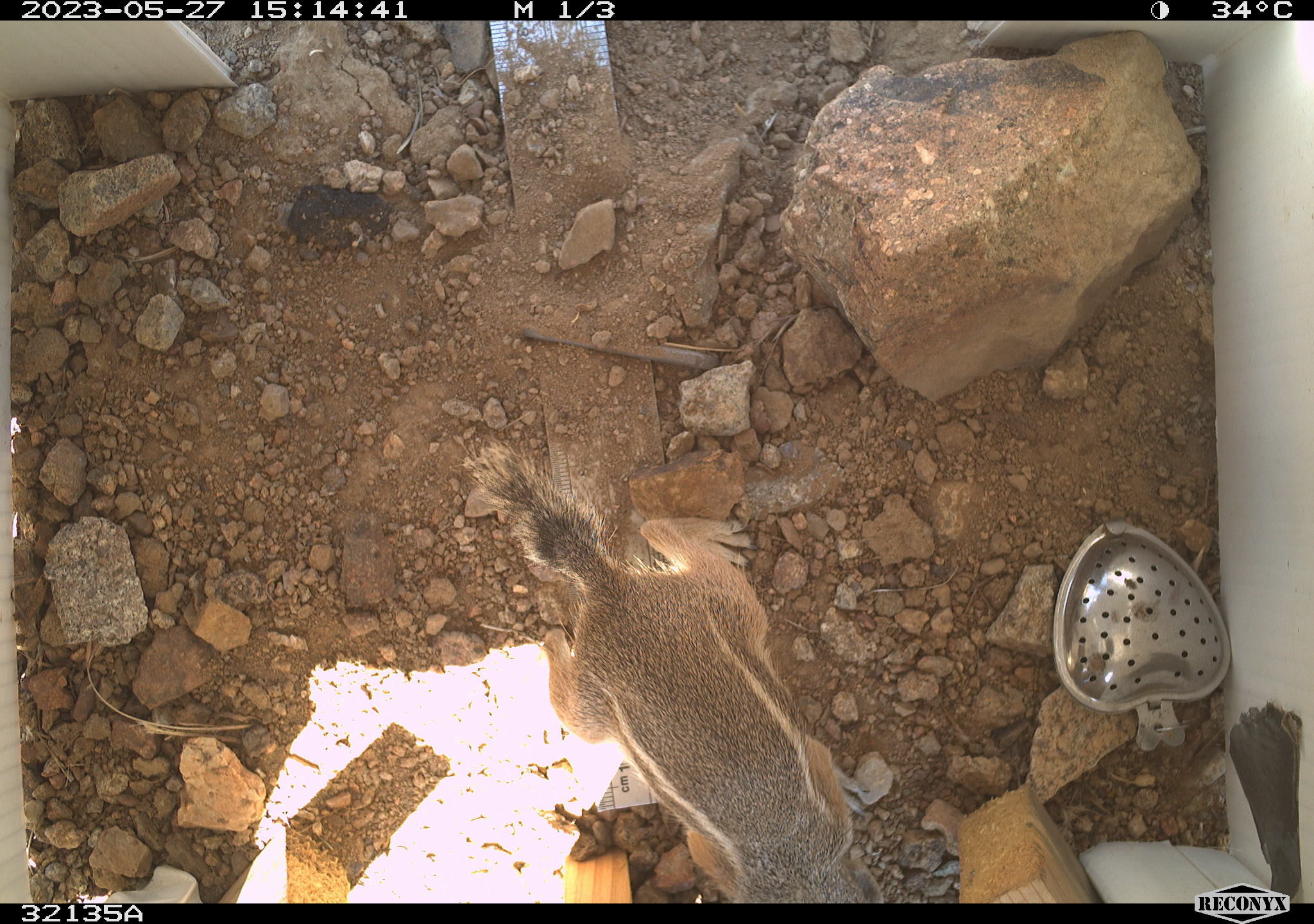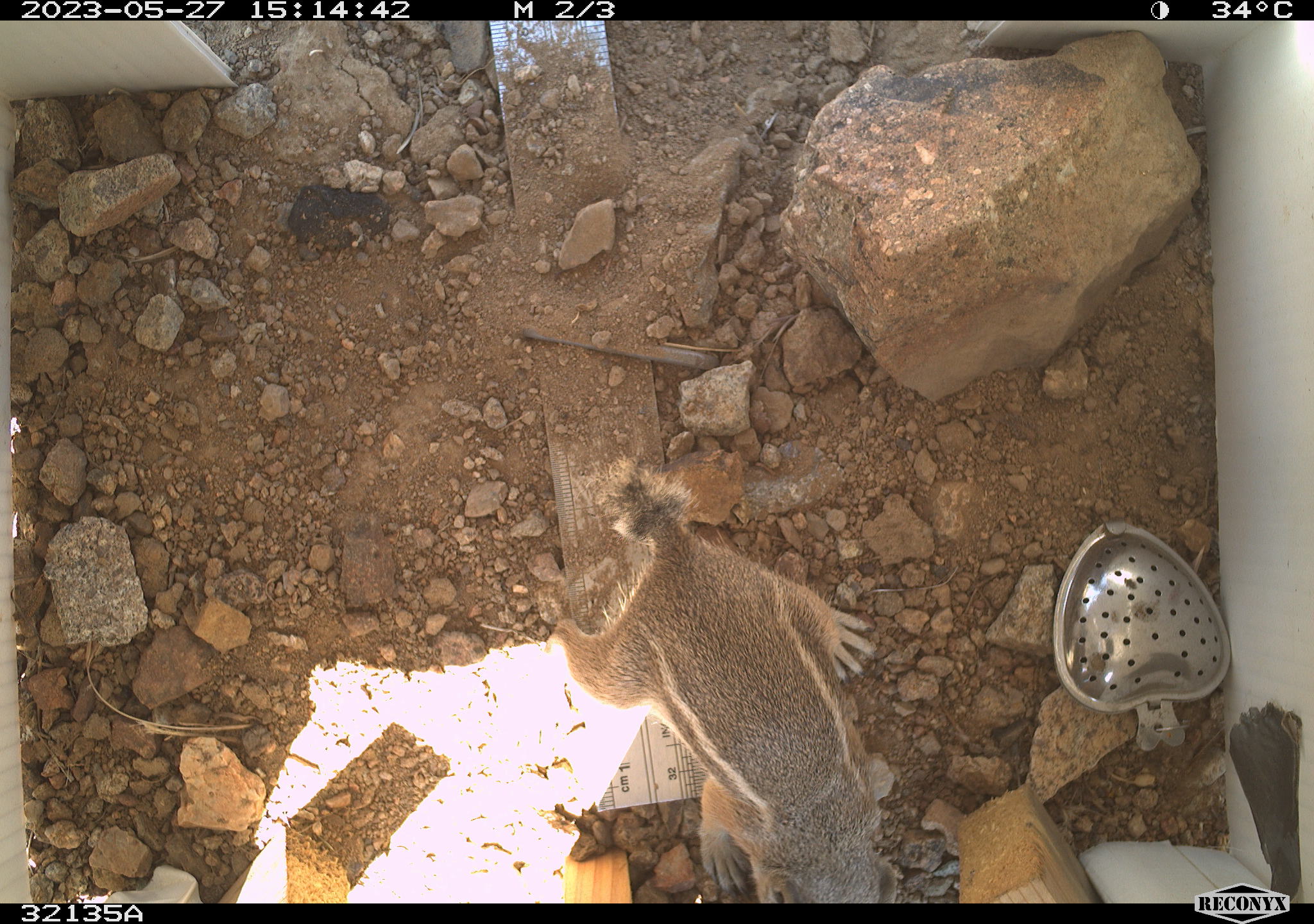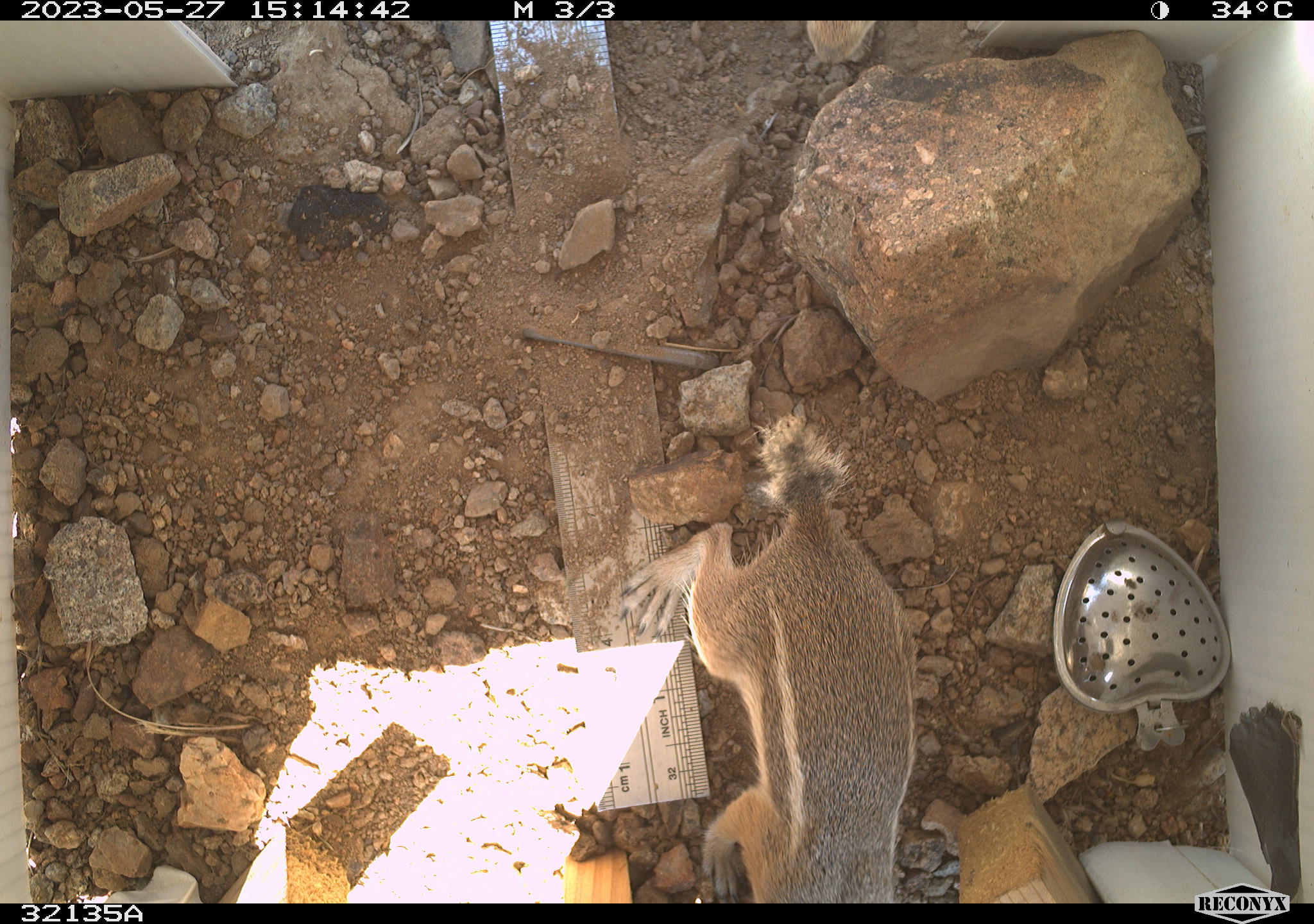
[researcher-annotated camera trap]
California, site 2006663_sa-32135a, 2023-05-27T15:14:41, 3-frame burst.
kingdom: Animalia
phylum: Chordata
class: Mammalia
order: Rodentia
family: Sciuridae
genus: Ammospermophilus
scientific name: Ammospermophilus leucurus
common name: white-tailed antelope squirrel